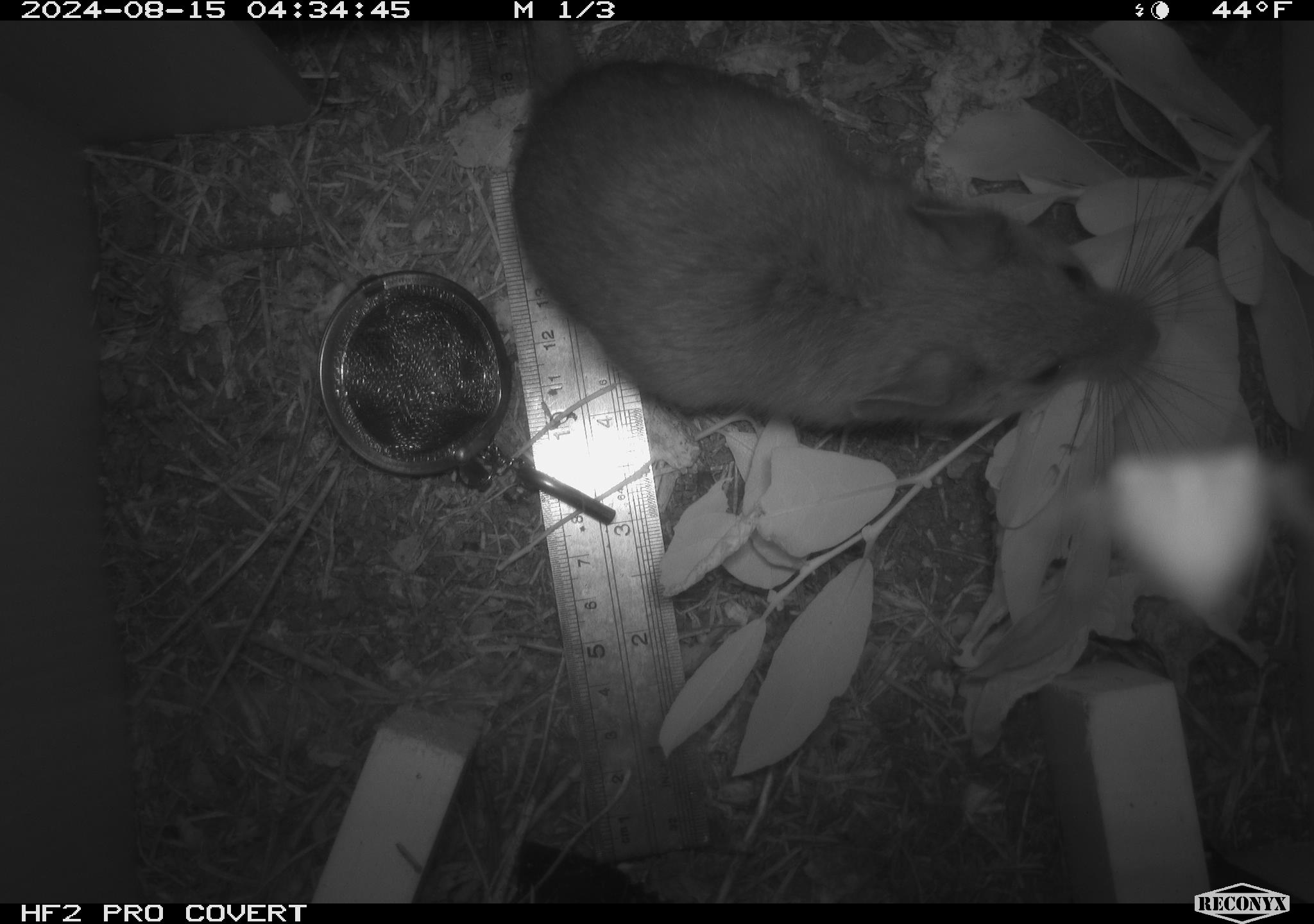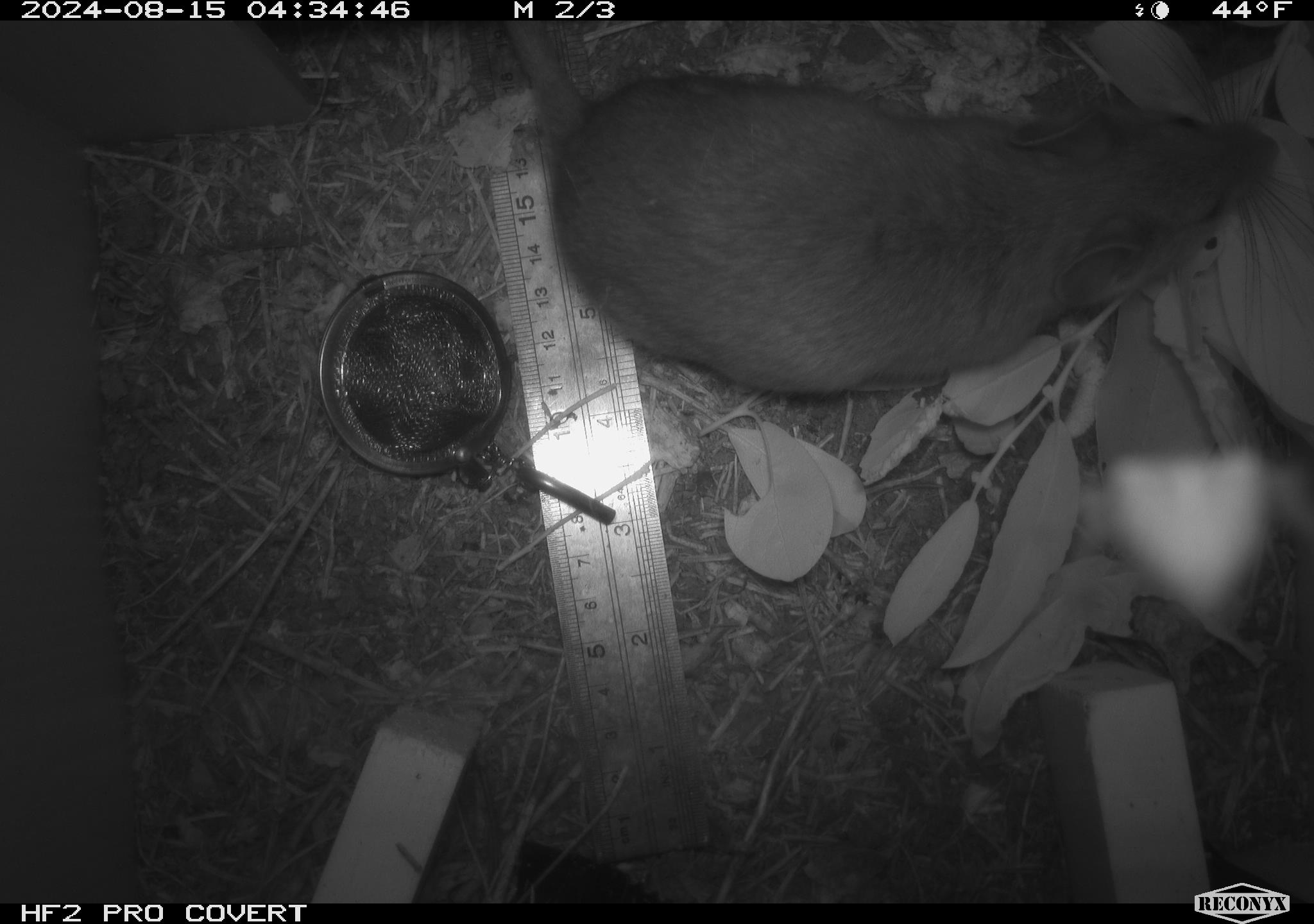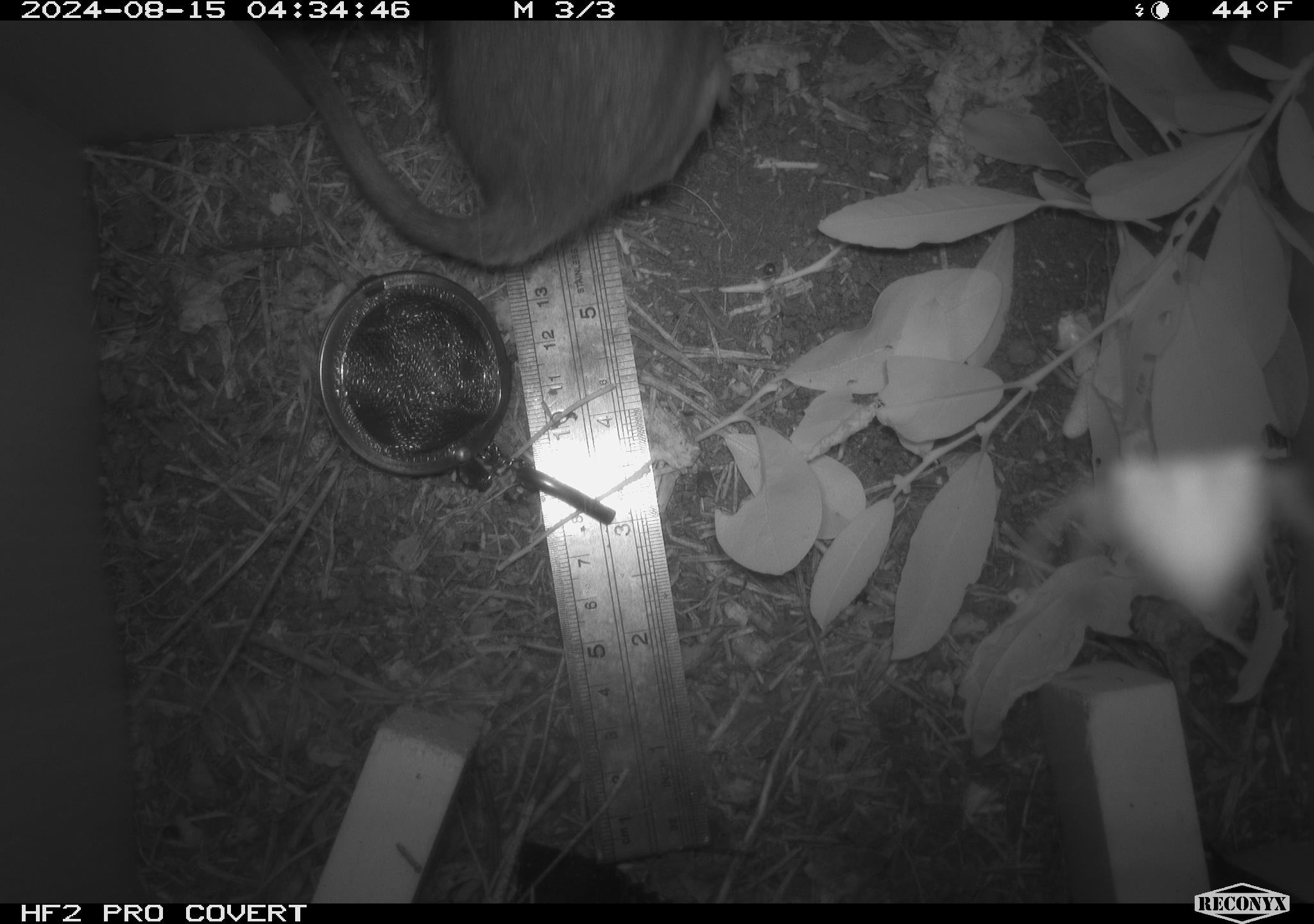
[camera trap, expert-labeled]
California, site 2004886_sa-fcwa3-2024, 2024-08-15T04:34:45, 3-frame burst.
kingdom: Animalia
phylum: Chordata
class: Mammalia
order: Rodentia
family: Cricetidae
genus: Neotoma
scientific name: Neotoma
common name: pack rat or woodrat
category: neotoma species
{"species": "neotoma species (pack rat or woodrat) (Neotoma)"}